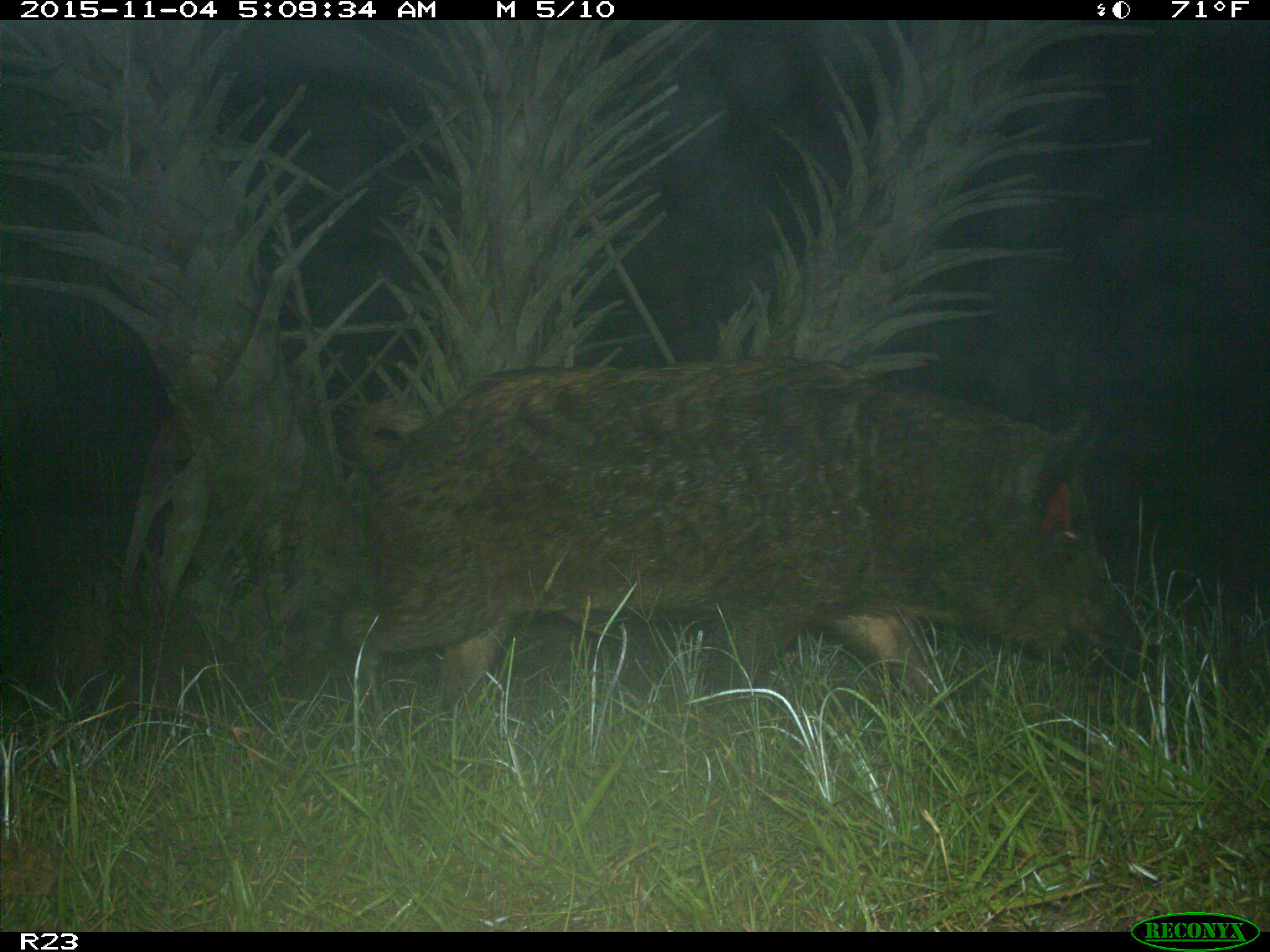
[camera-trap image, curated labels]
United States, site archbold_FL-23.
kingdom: Animalia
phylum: Chordata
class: Mammalia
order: Artiodactyla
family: Suidae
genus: Sus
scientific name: Sus scrofa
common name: wild boar